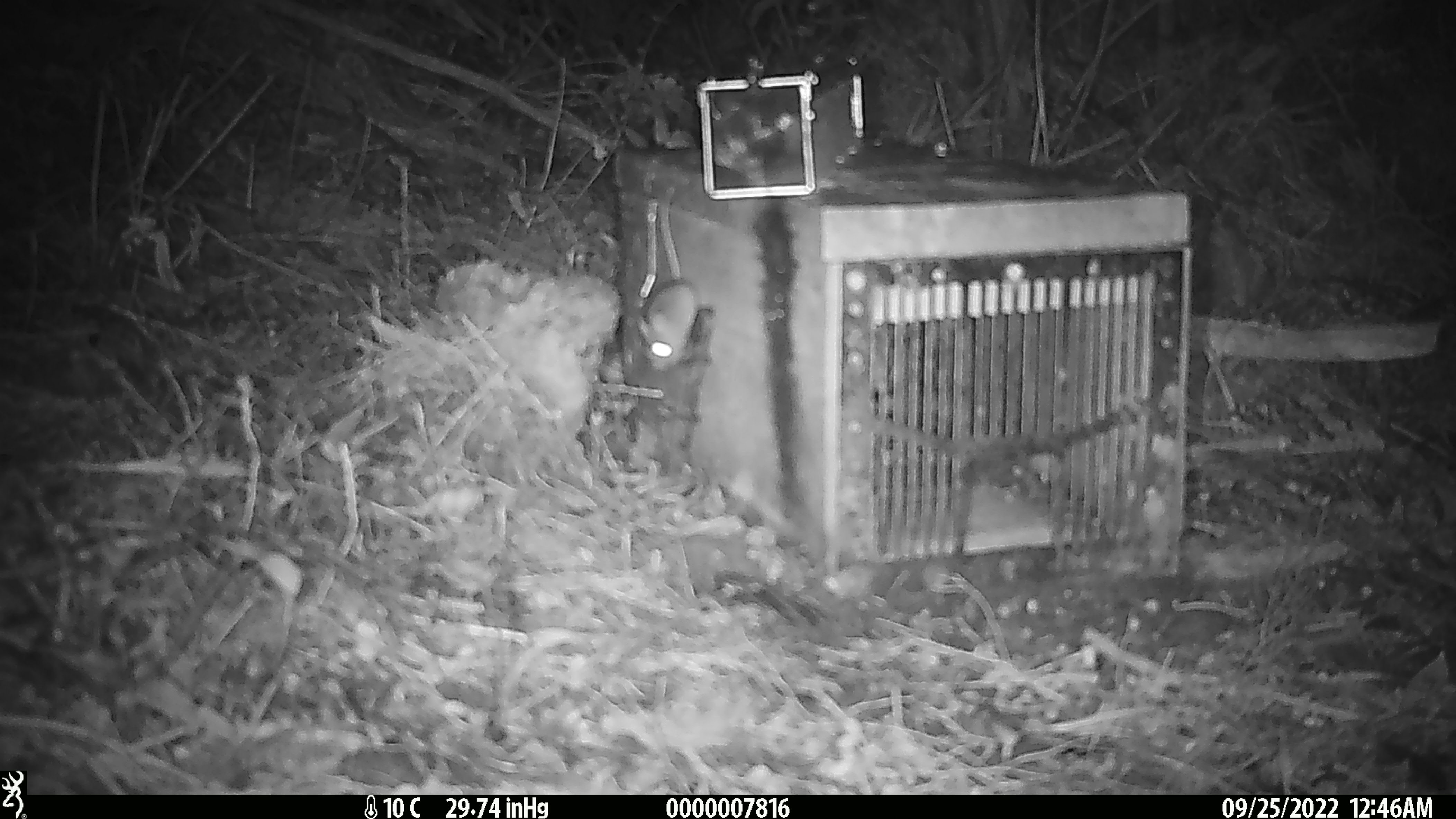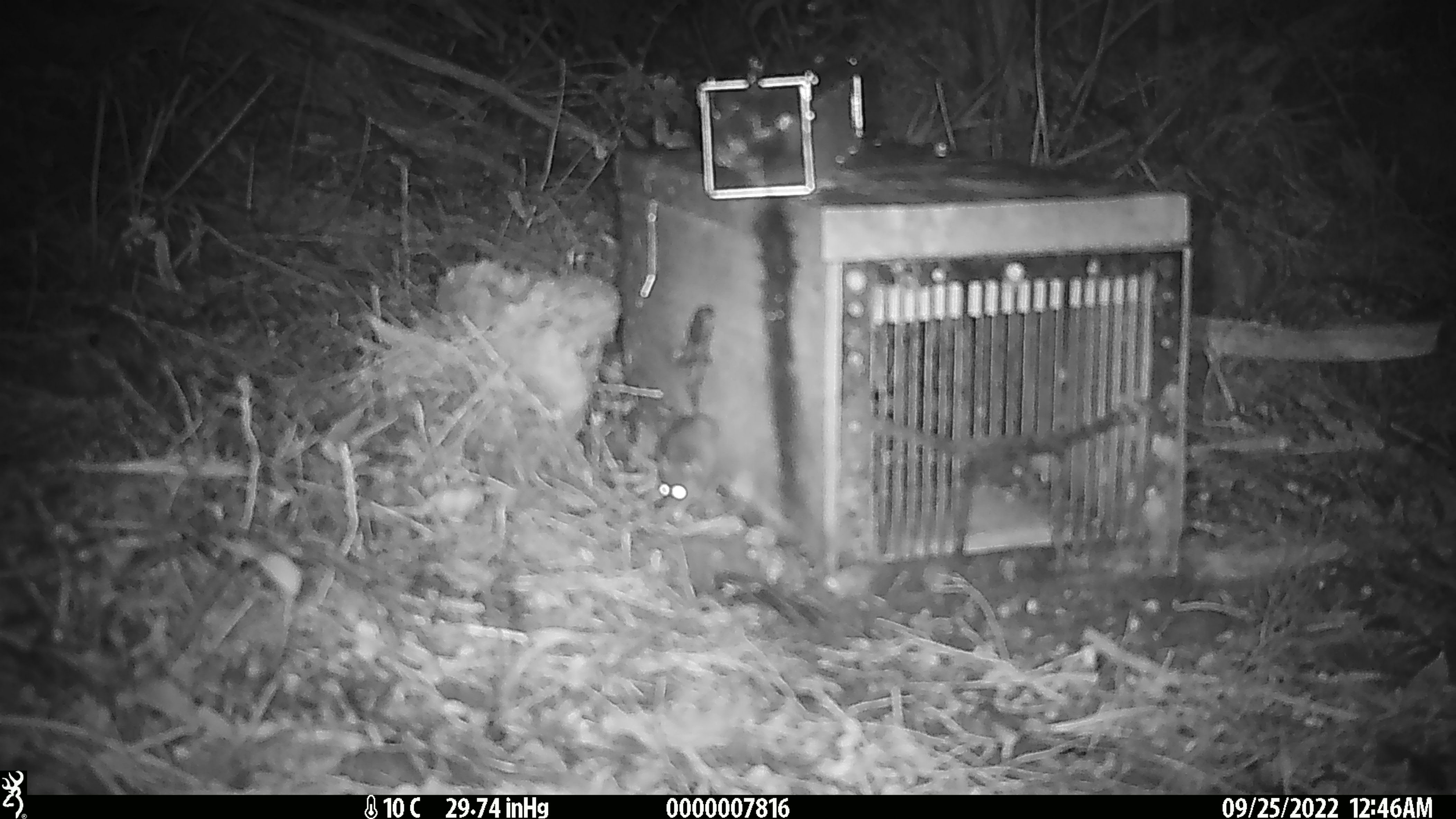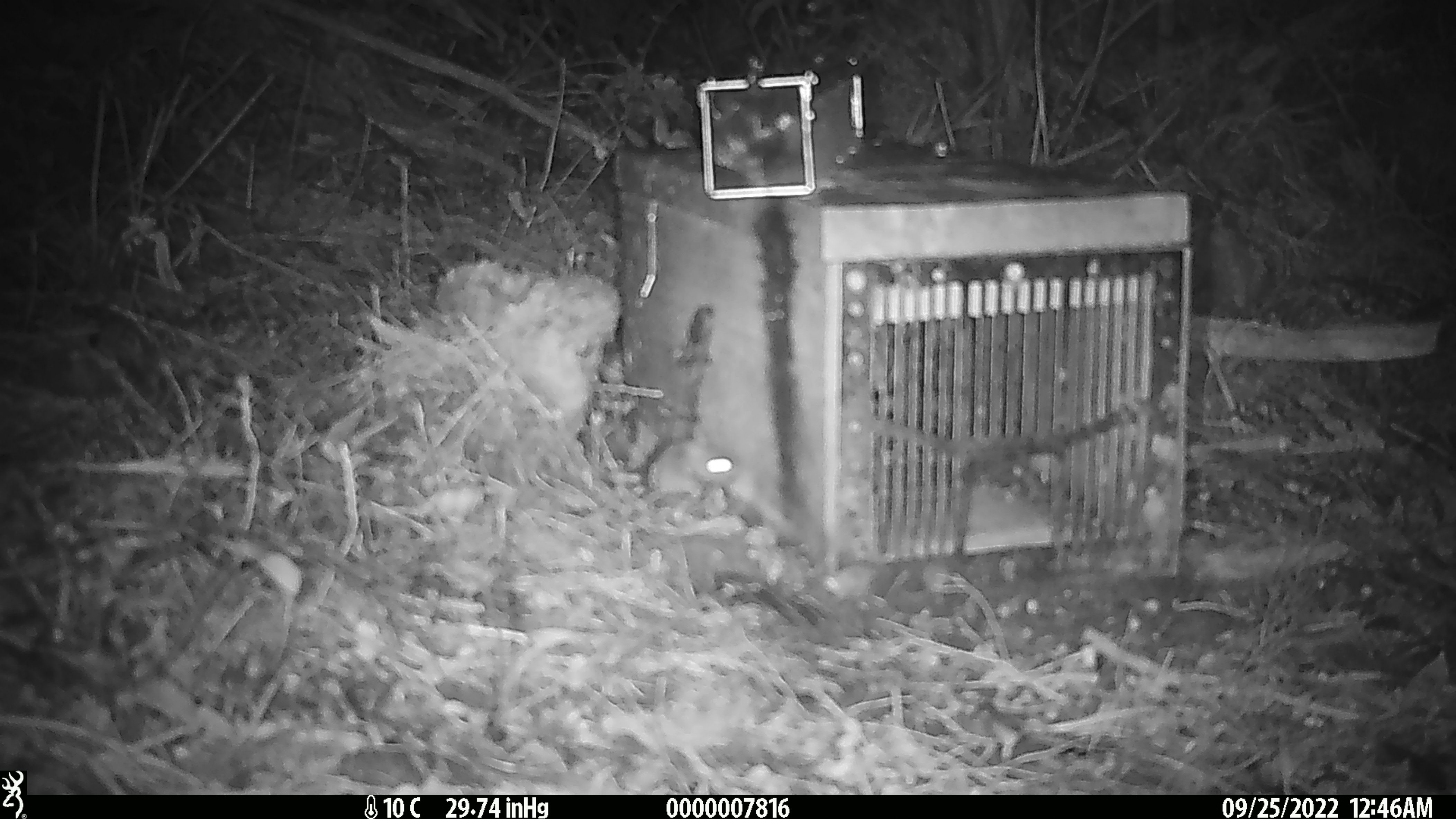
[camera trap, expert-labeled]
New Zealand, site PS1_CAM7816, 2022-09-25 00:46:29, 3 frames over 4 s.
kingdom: Animalia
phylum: Chordata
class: Mammalia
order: Rodentia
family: Muridae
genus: Mus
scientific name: Mus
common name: mouse